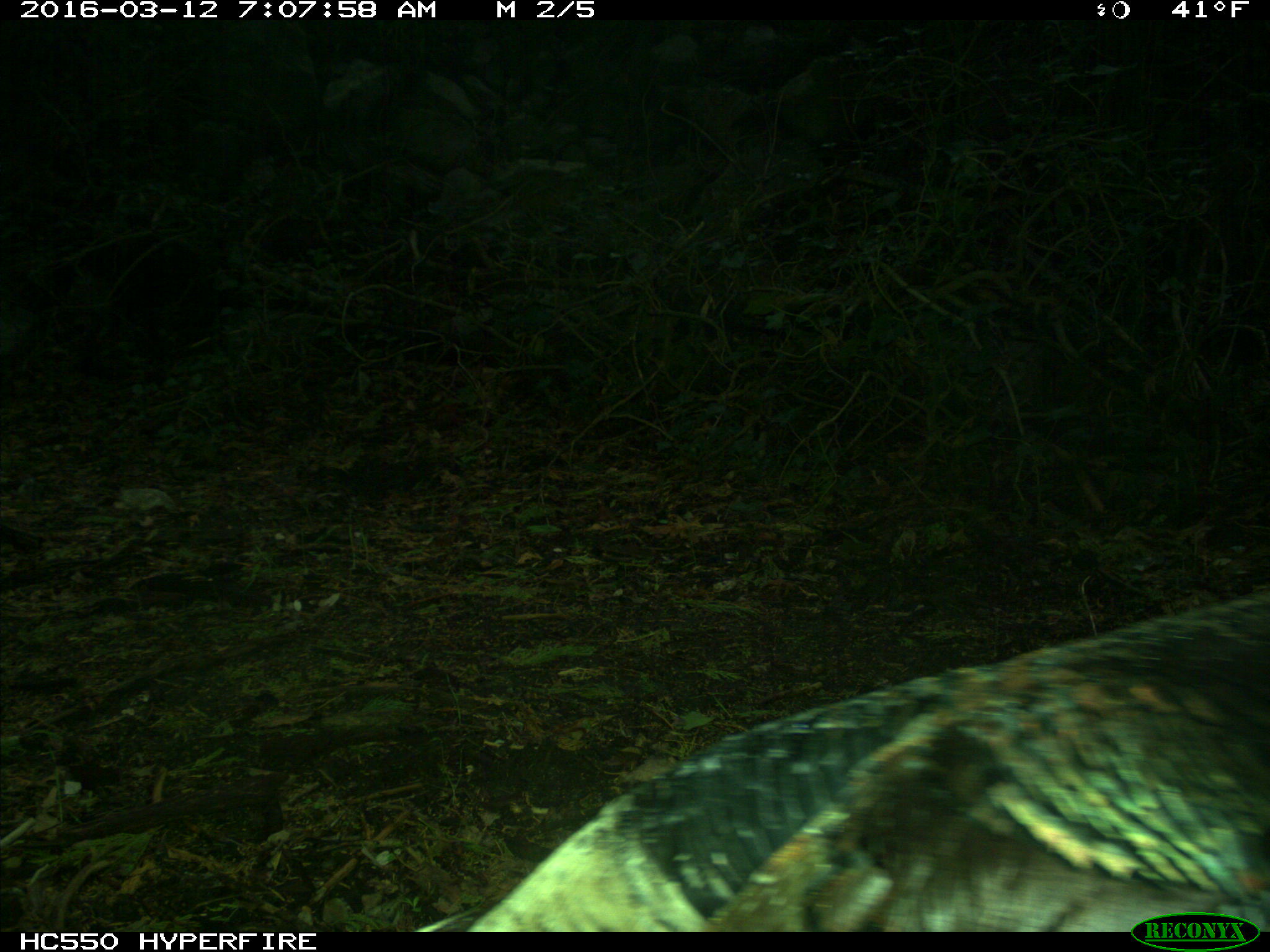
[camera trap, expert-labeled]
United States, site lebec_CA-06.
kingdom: Animalia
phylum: Chordata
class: Aves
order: Galliformes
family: Phasianidae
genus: Meleagris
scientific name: Meleagris gallopavo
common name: wild turkey